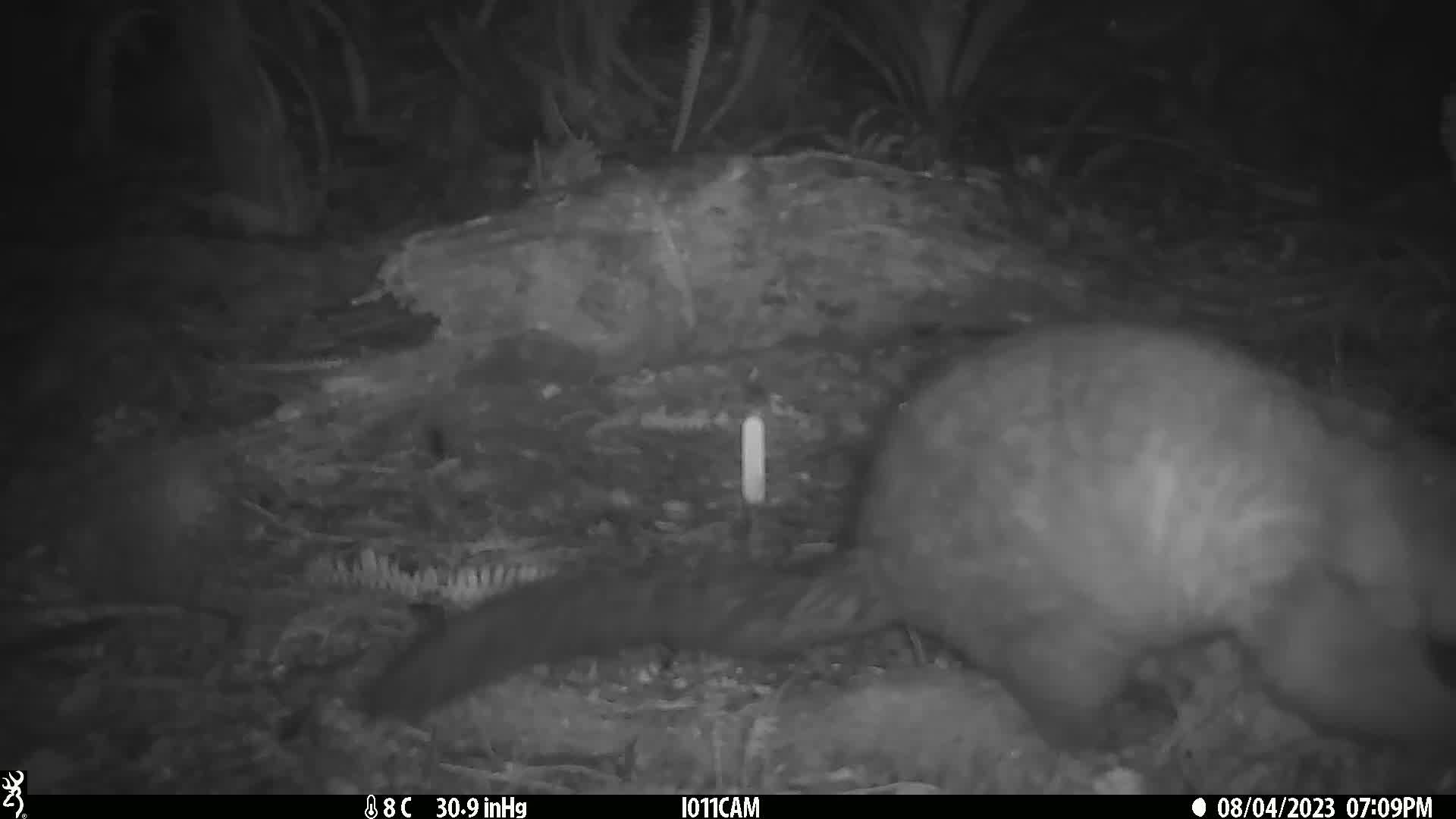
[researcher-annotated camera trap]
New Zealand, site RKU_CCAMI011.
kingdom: Animalia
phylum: Chordata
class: Mammalia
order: Diprotodontia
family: Phalangeridae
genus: Trichosurus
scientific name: Trichosurus vulpecula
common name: common brushtail possum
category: possum